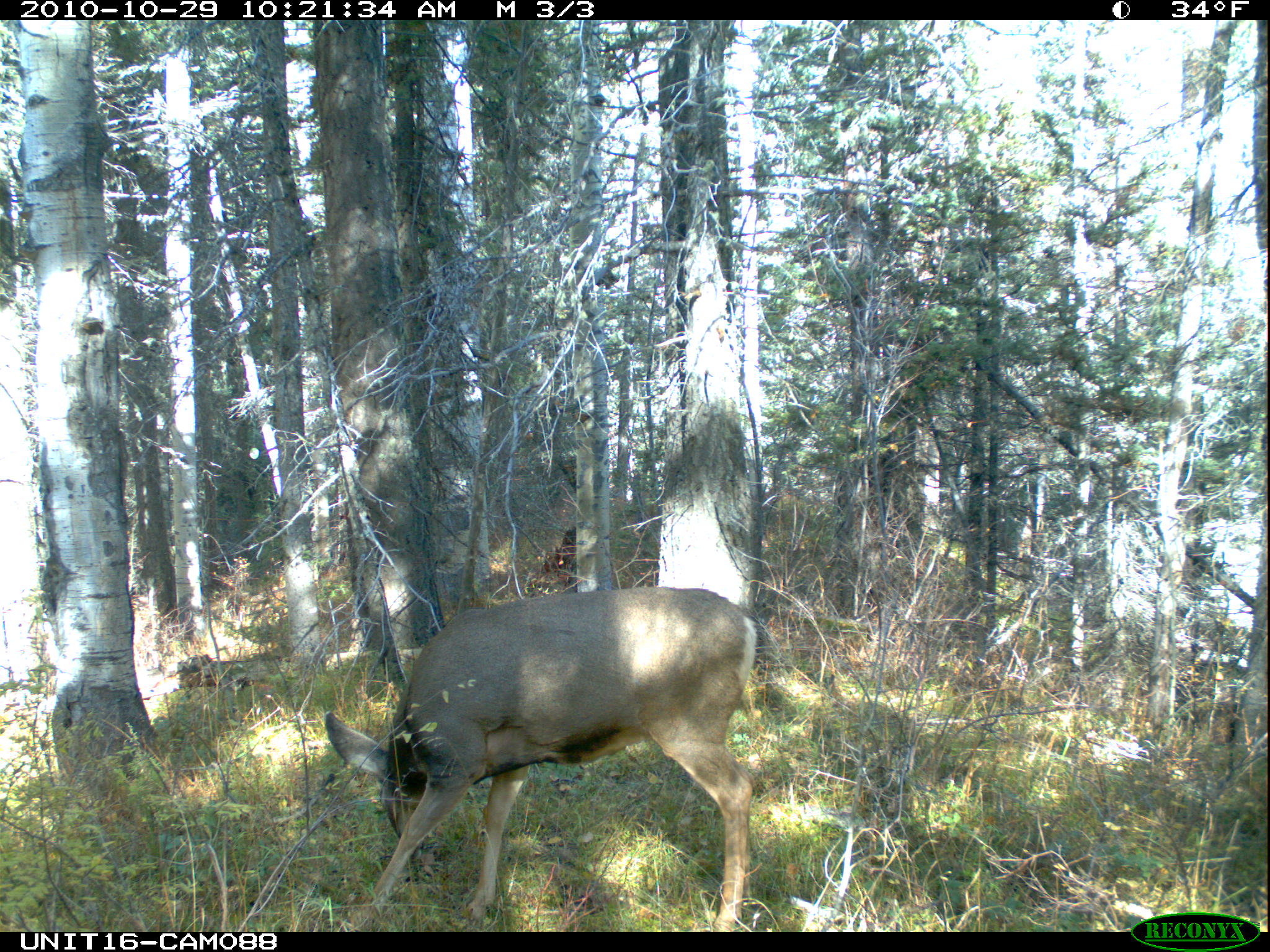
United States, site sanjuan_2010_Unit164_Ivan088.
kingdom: Animalia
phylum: Chordata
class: Mammalia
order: Artiodactyla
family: Cervidae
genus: Odocoileus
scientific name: Odocoileus hemionus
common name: mule deer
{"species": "Odocoileus hemionus (mule deer)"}